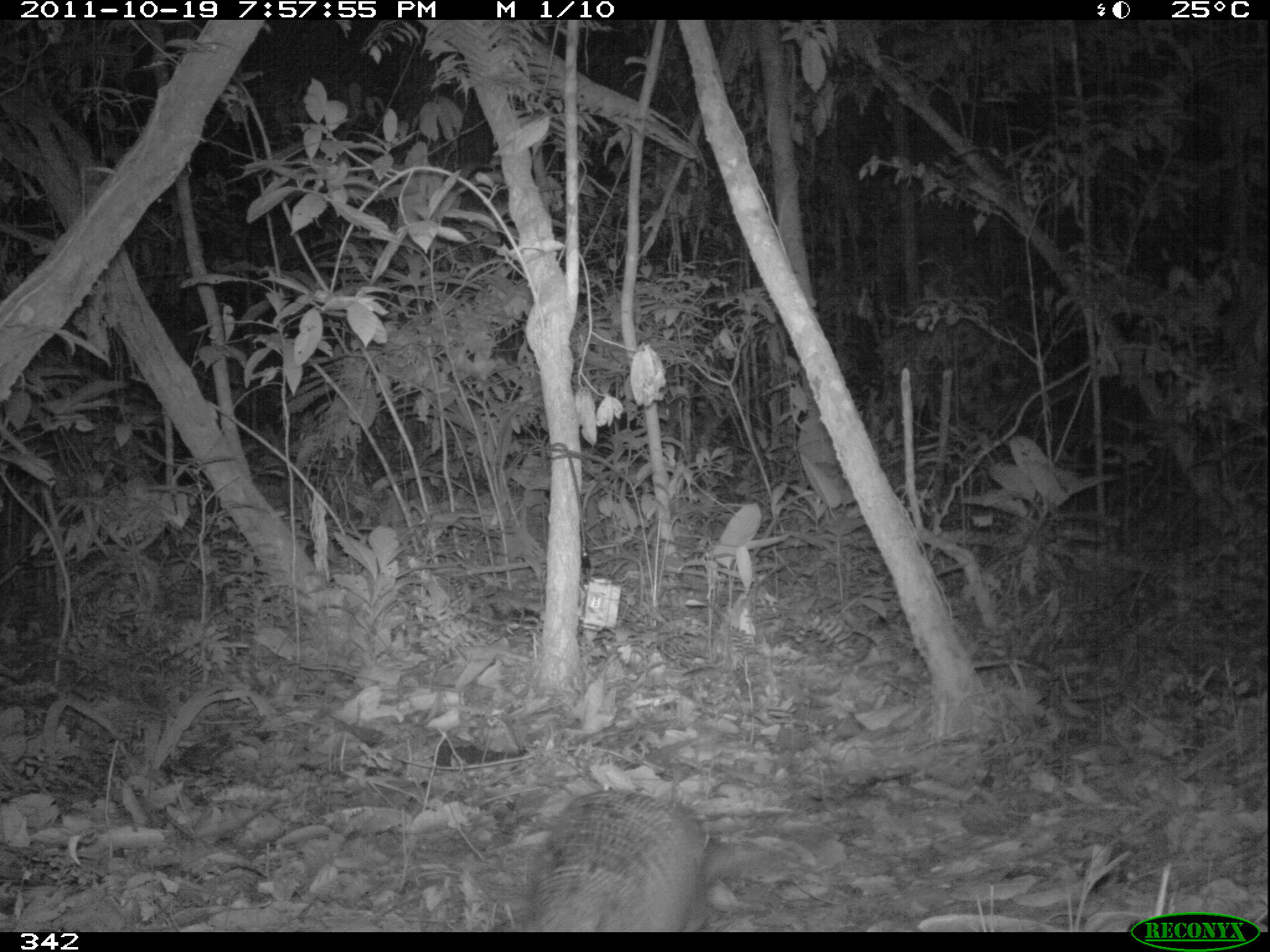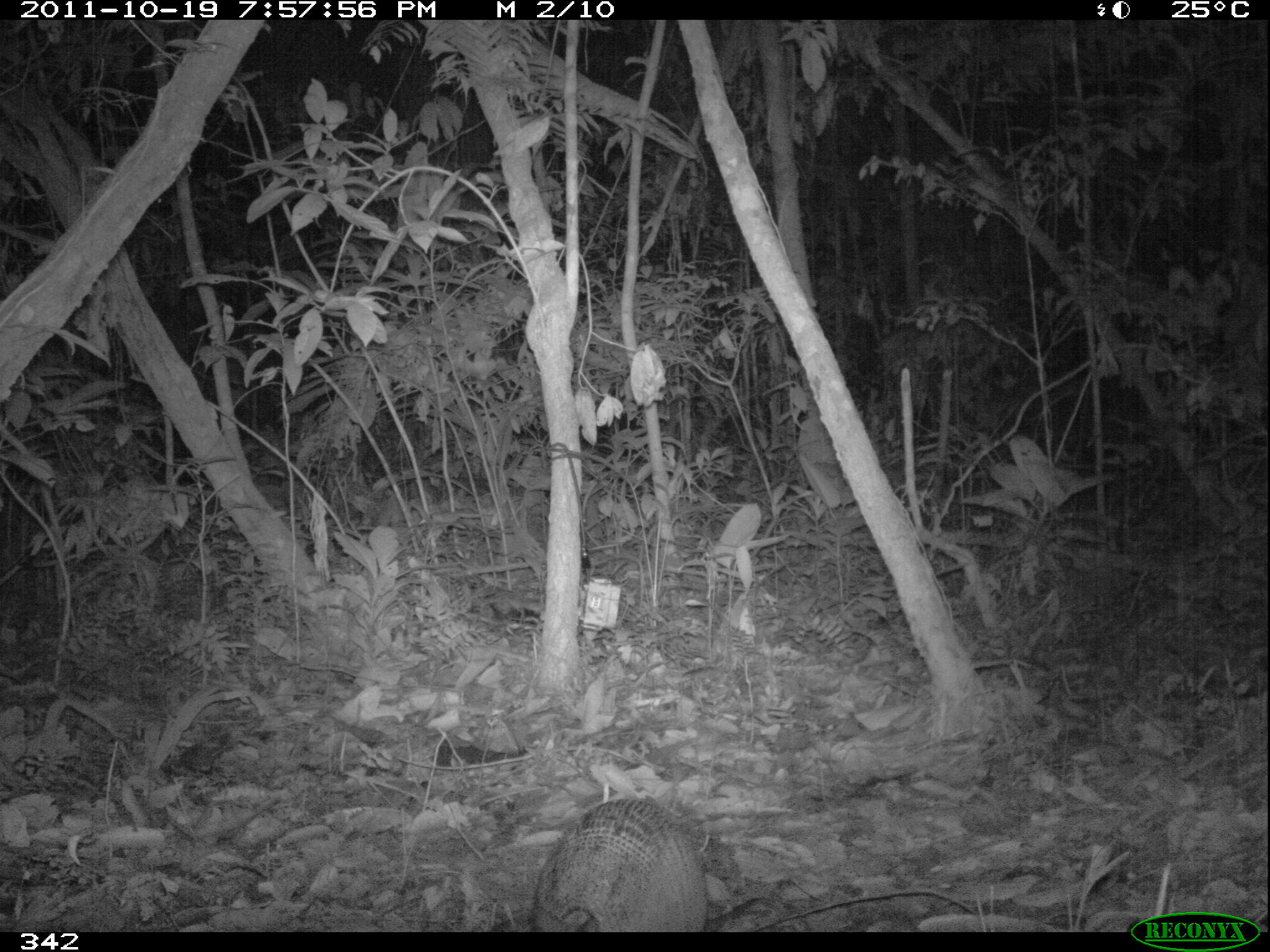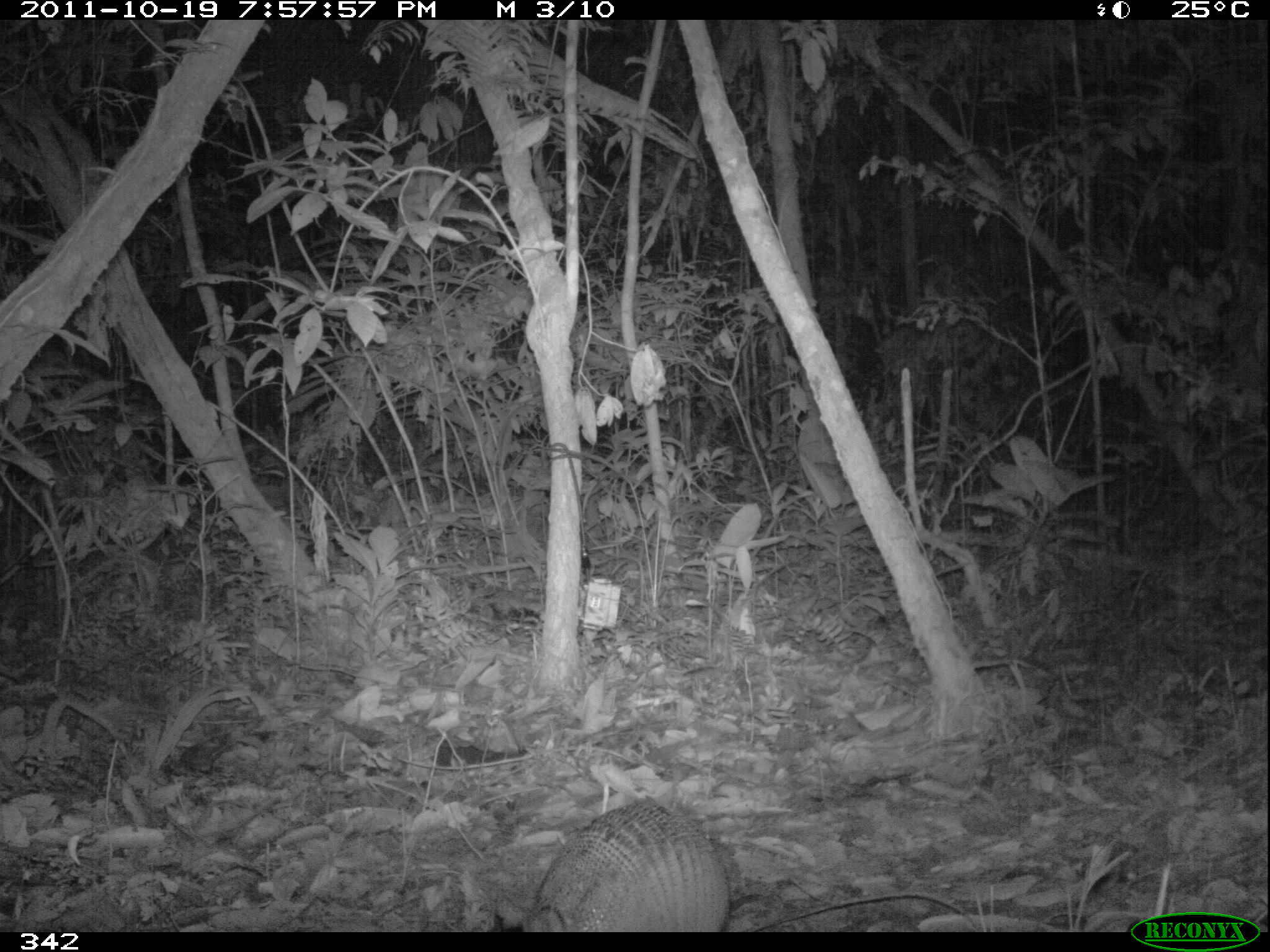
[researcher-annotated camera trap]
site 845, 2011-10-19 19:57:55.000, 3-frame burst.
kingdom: Animalia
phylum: Chordata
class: Mammalia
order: Cingulata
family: Dasypodidae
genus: Dasypus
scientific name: Dasypus novemcinctus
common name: nine-banded armadillo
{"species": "Dasypus novemcinctus (nine-banded armadillo)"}